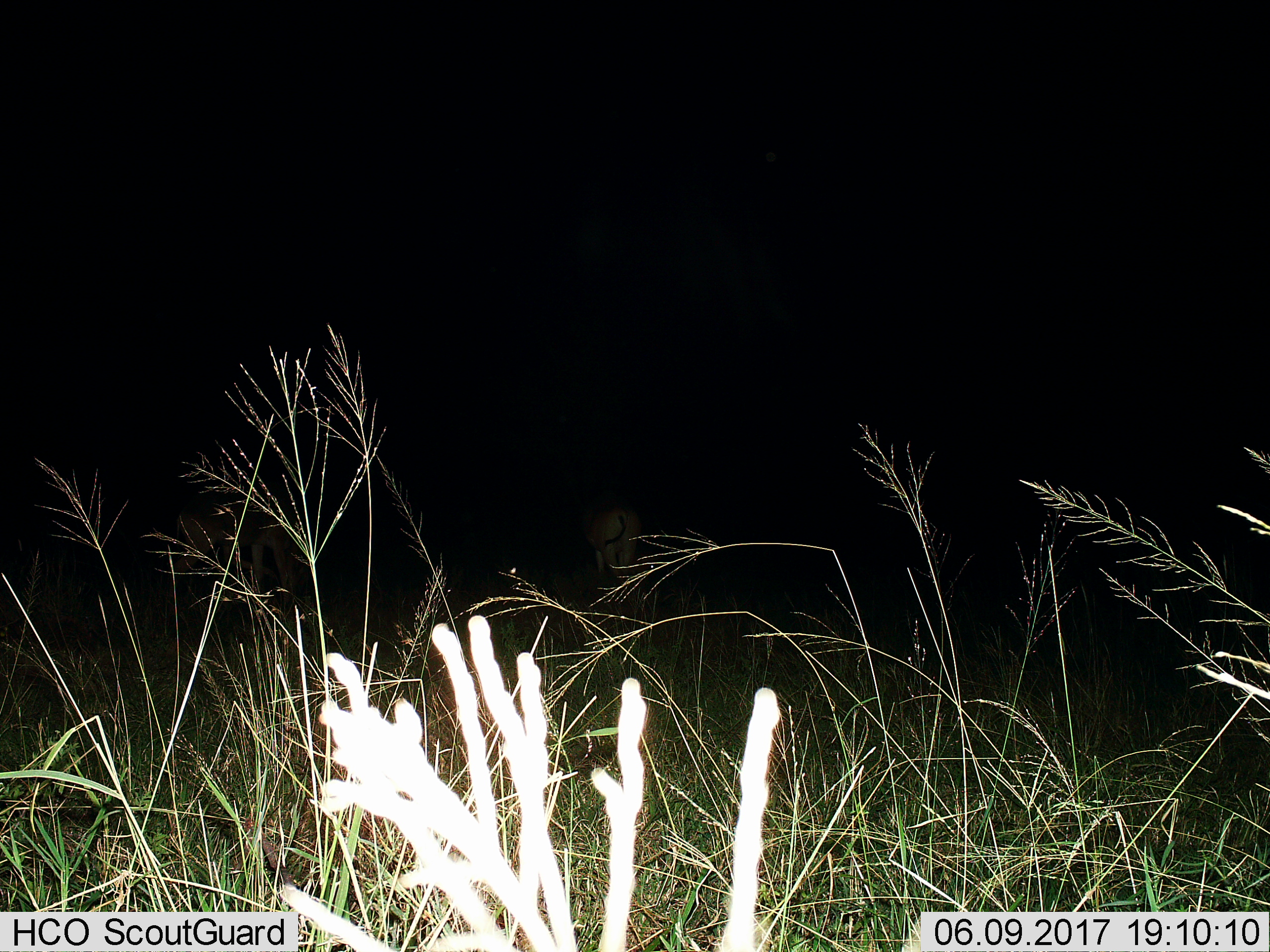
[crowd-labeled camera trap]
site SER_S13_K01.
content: unidentified animal